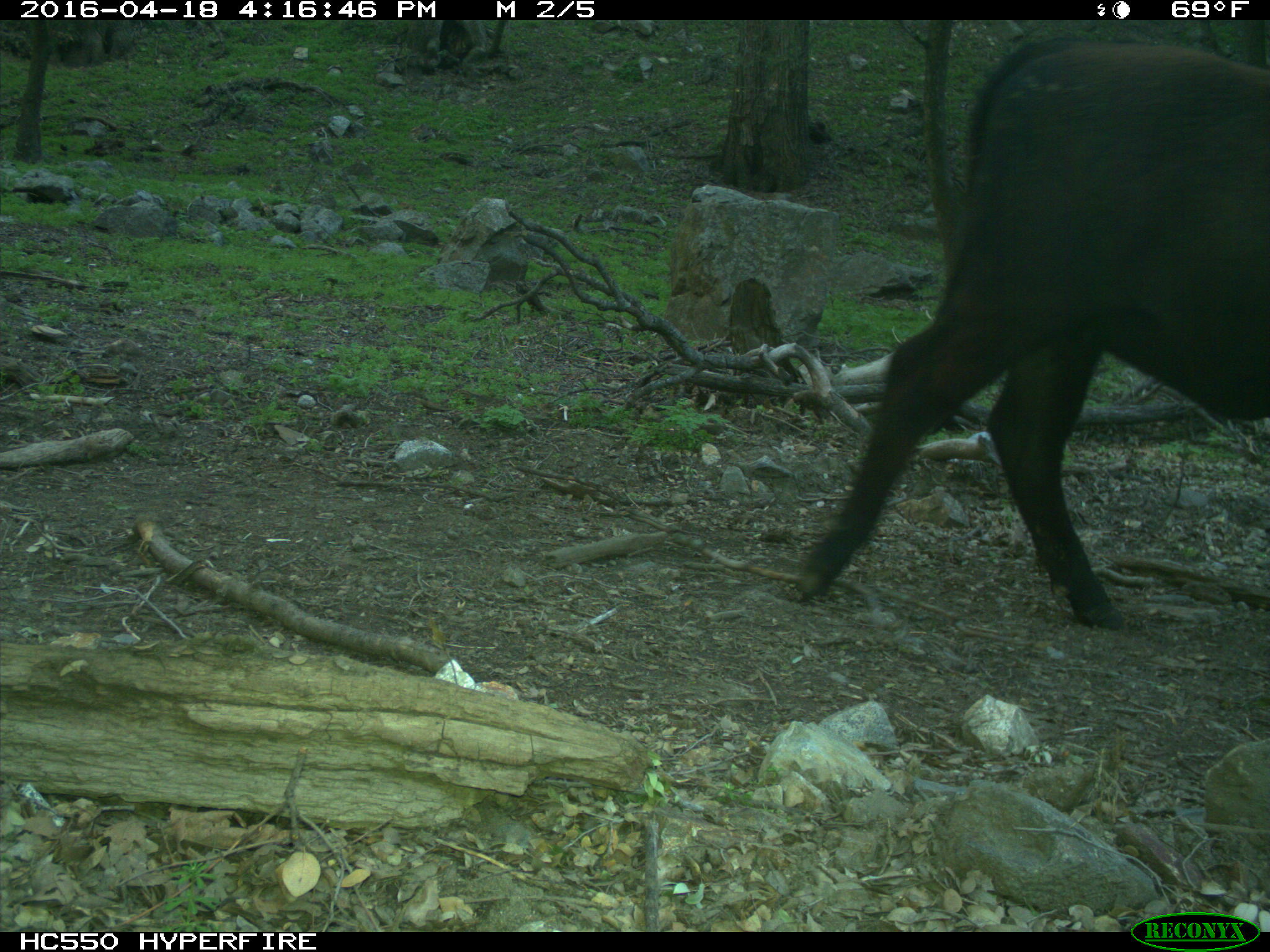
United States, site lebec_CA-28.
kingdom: Animalia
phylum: Chordata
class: Mammalia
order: Artiodactyla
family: Bovidae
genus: Bos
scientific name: Bos taurus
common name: domestic cow